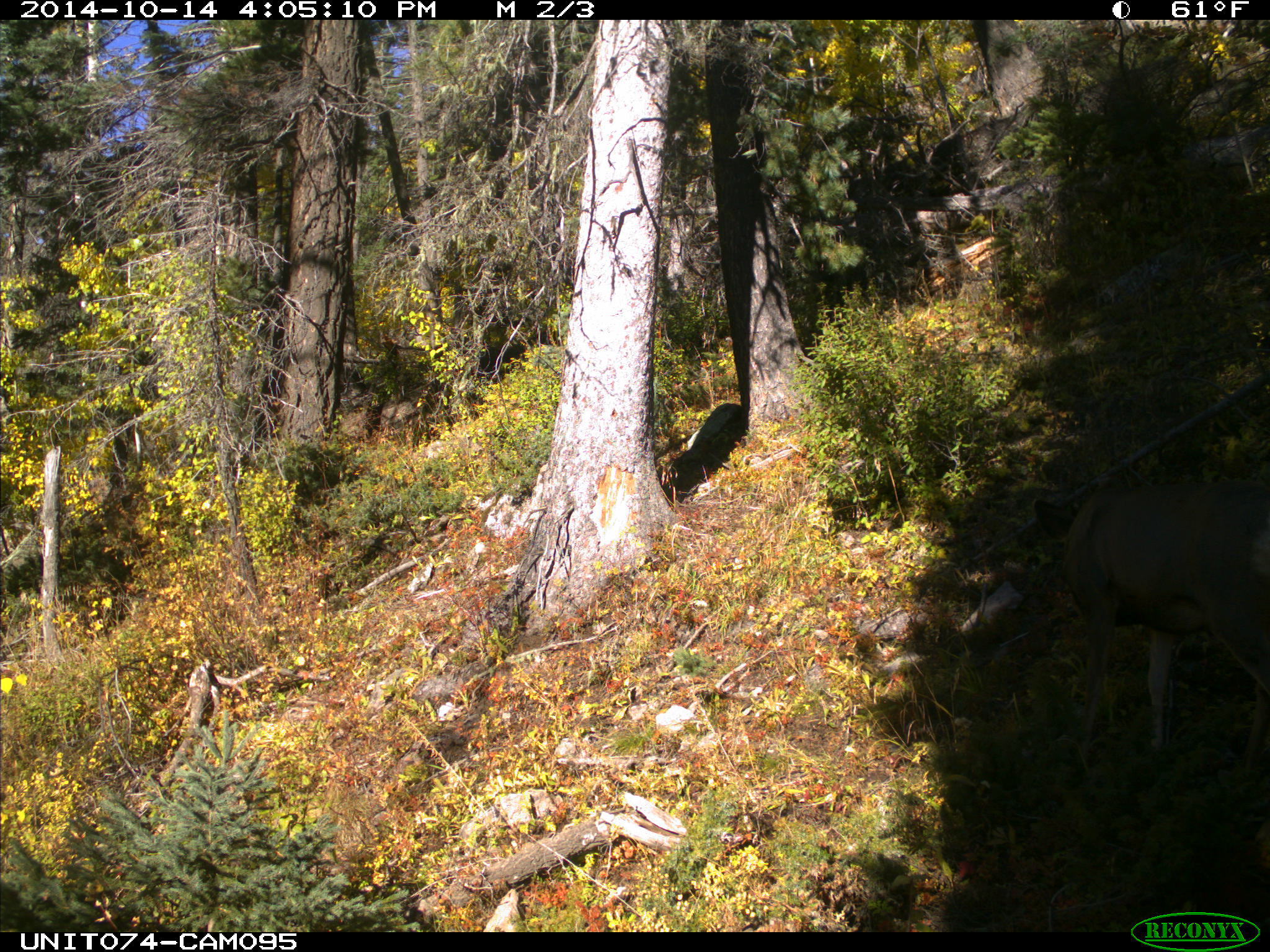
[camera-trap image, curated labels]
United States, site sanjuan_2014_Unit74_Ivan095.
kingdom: Animalia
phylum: Chordata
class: Mammalia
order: Artiodactyla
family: Cervidae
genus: Odocoileus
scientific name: Odocoileus hemionus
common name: mule deer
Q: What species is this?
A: Odocoileus hemionus (mule deer).